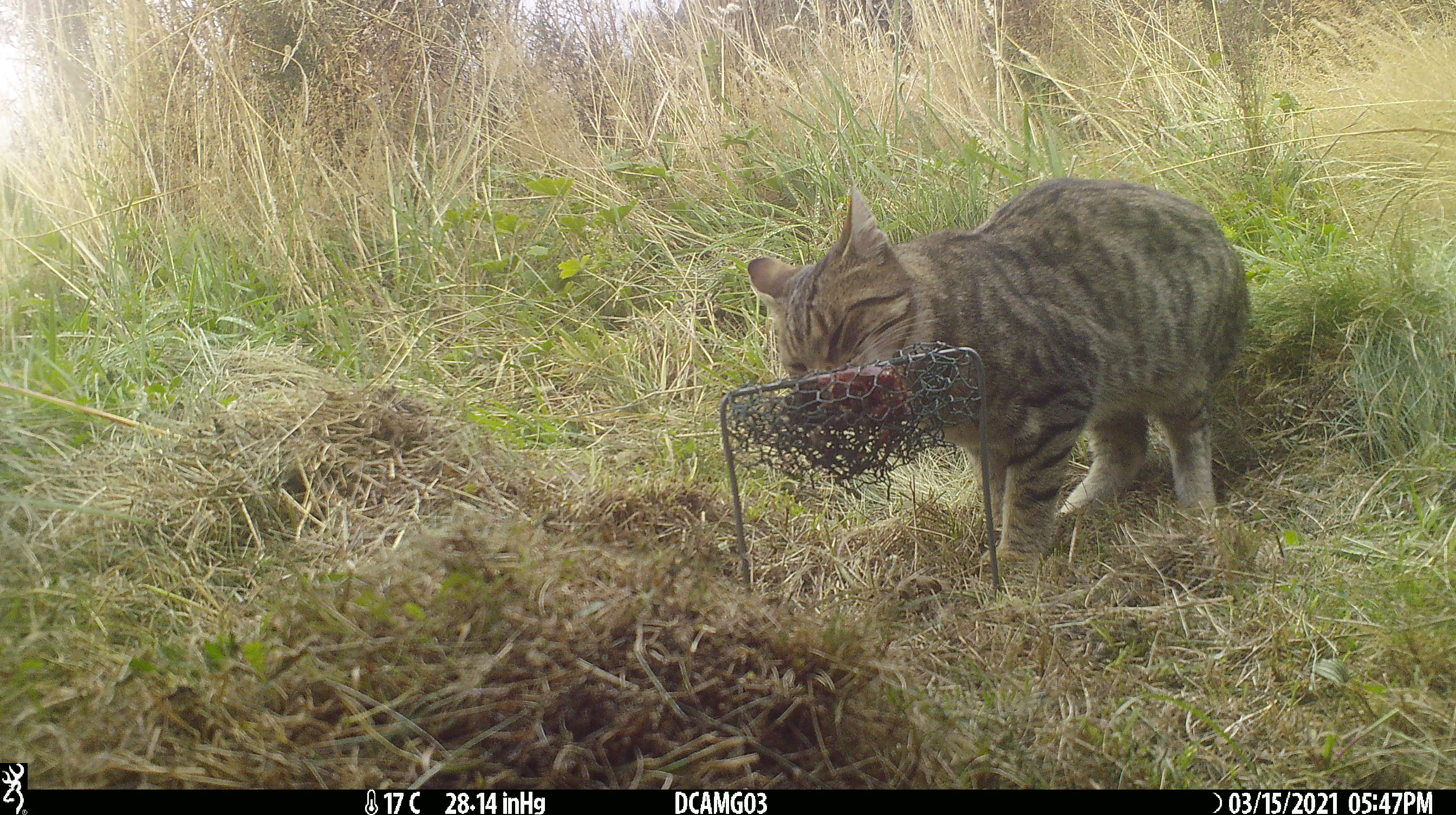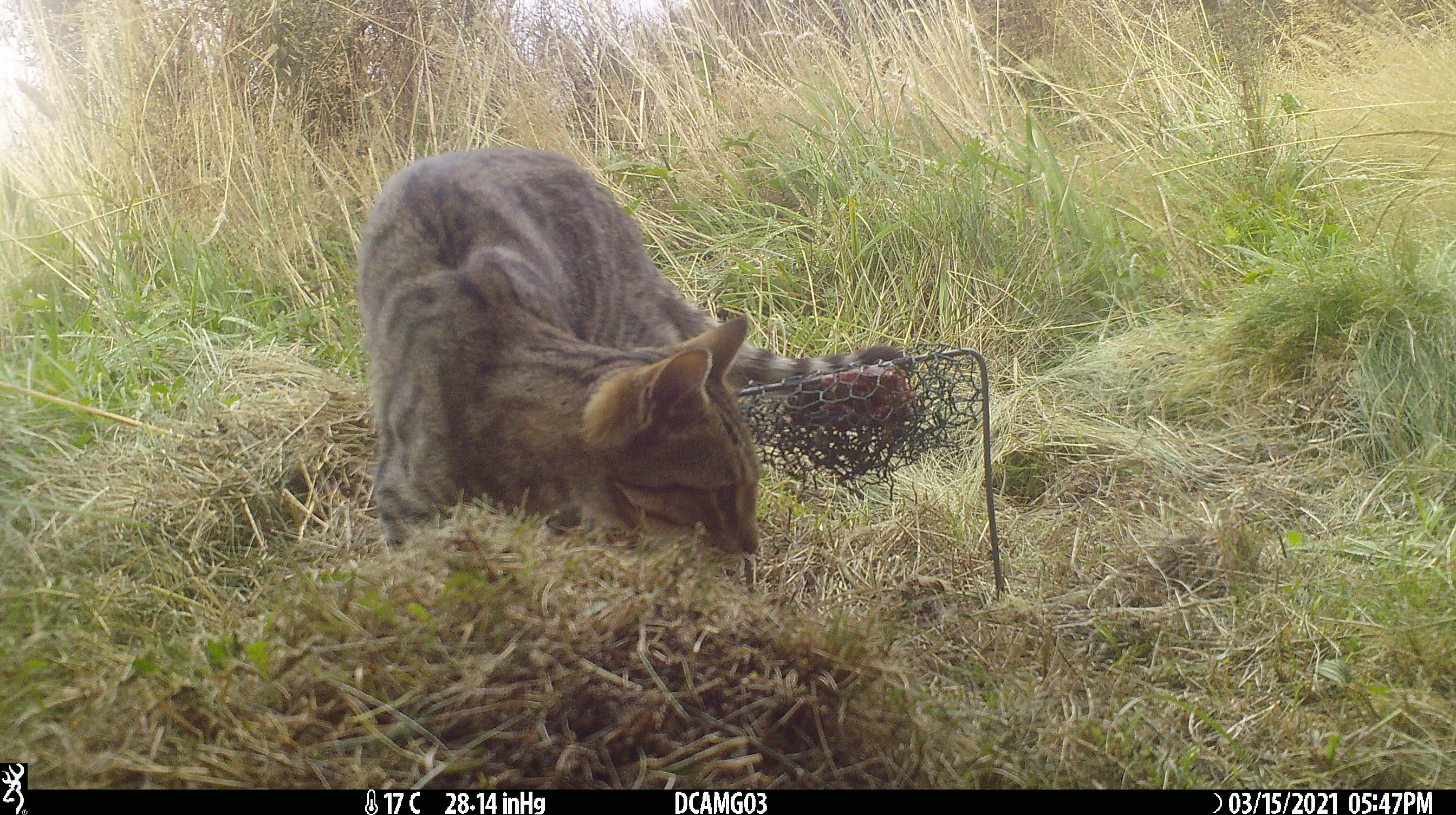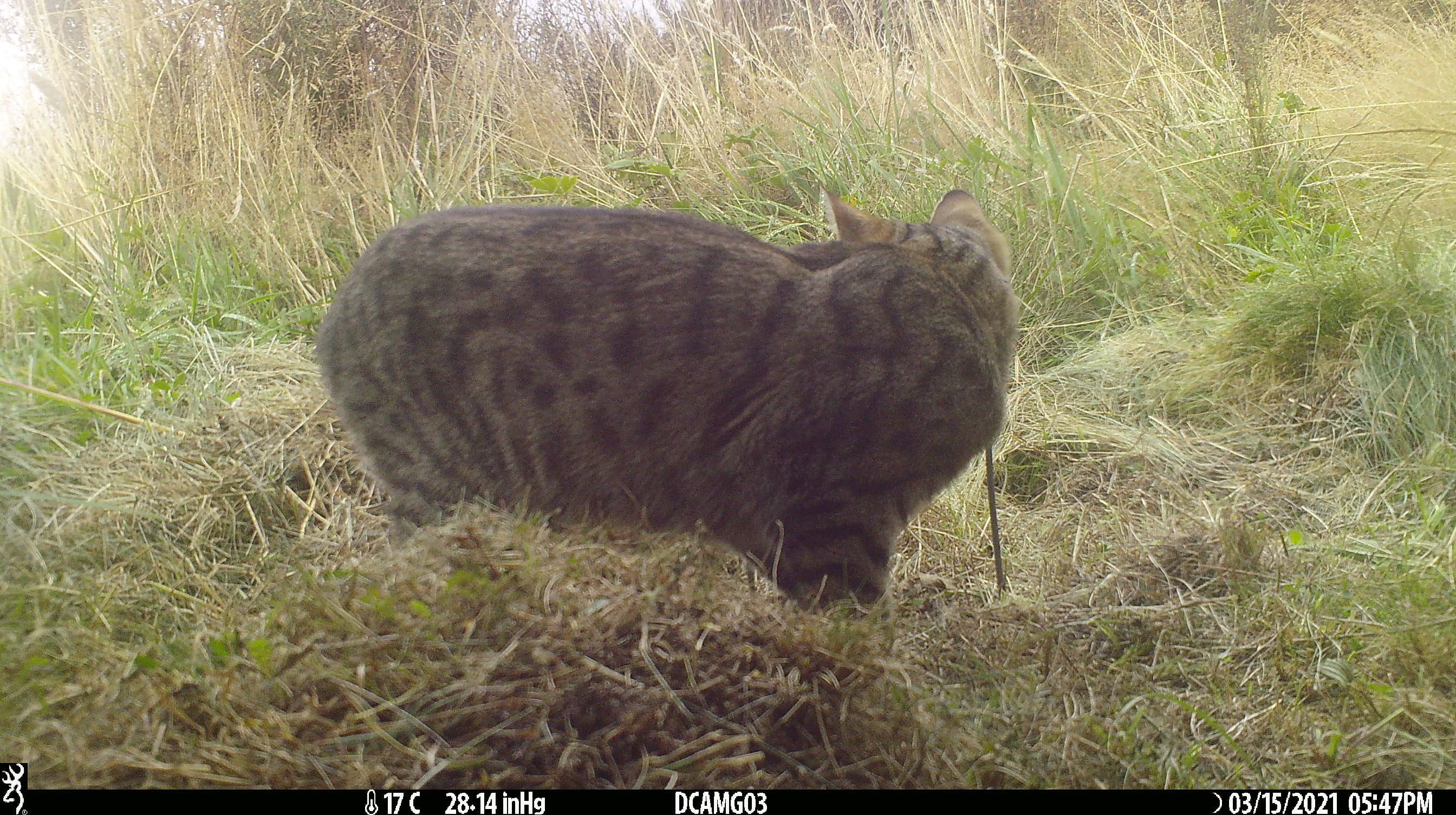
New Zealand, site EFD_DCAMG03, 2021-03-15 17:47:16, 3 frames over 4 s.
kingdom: Animalia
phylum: Chordata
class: Mammalia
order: Carnivora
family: Felidae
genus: Felis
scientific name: Felis catus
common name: domestic cat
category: cat